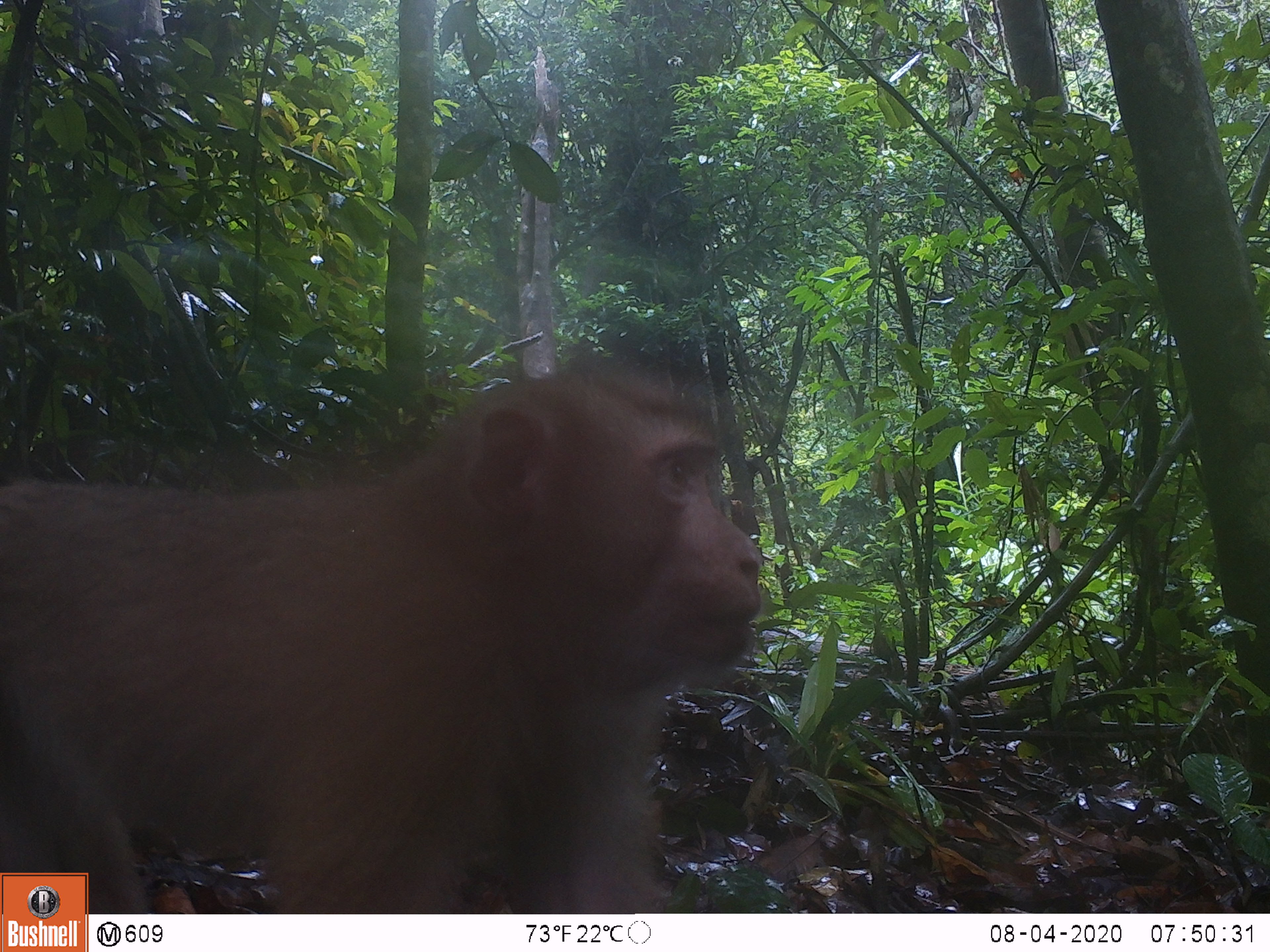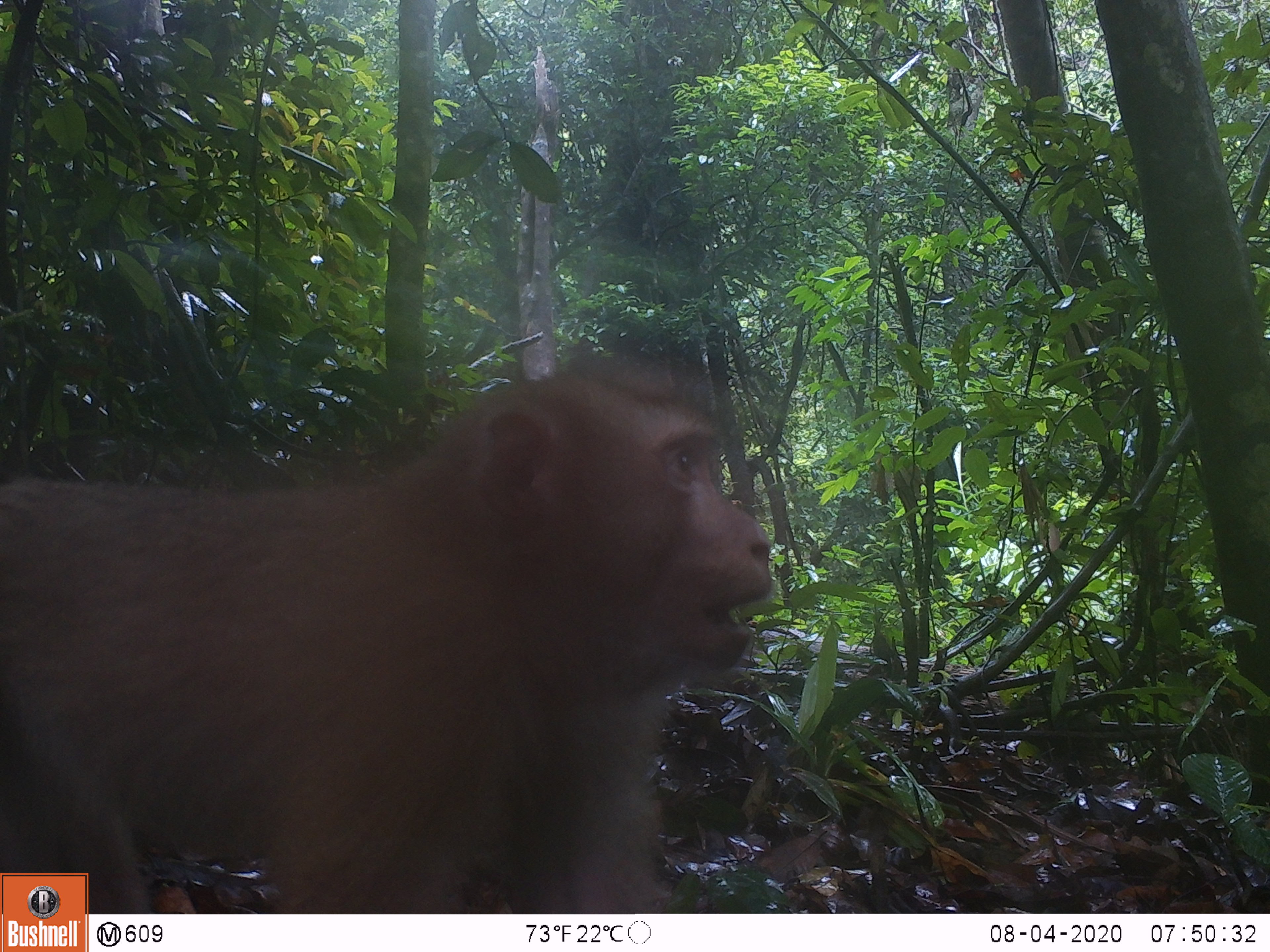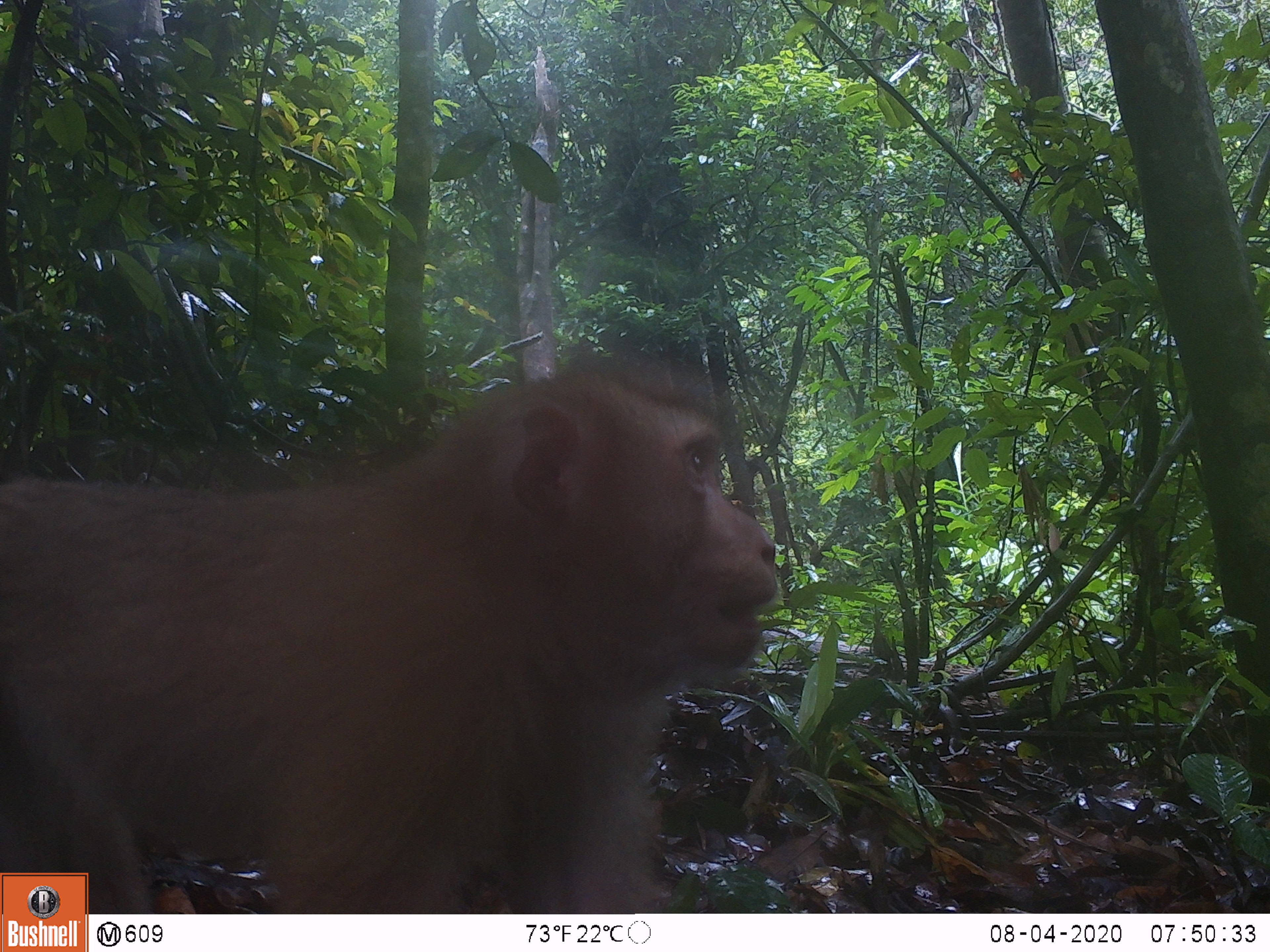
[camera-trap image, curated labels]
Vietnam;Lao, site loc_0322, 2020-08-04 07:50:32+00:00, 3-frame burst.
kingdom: Animalia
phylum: Chordata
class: Mammalia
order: Primates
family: Cercopithecidae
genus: Macaca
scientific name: Macaca nemestrina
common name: pig-tailed macaque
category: pig tailed macaque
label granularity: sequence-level